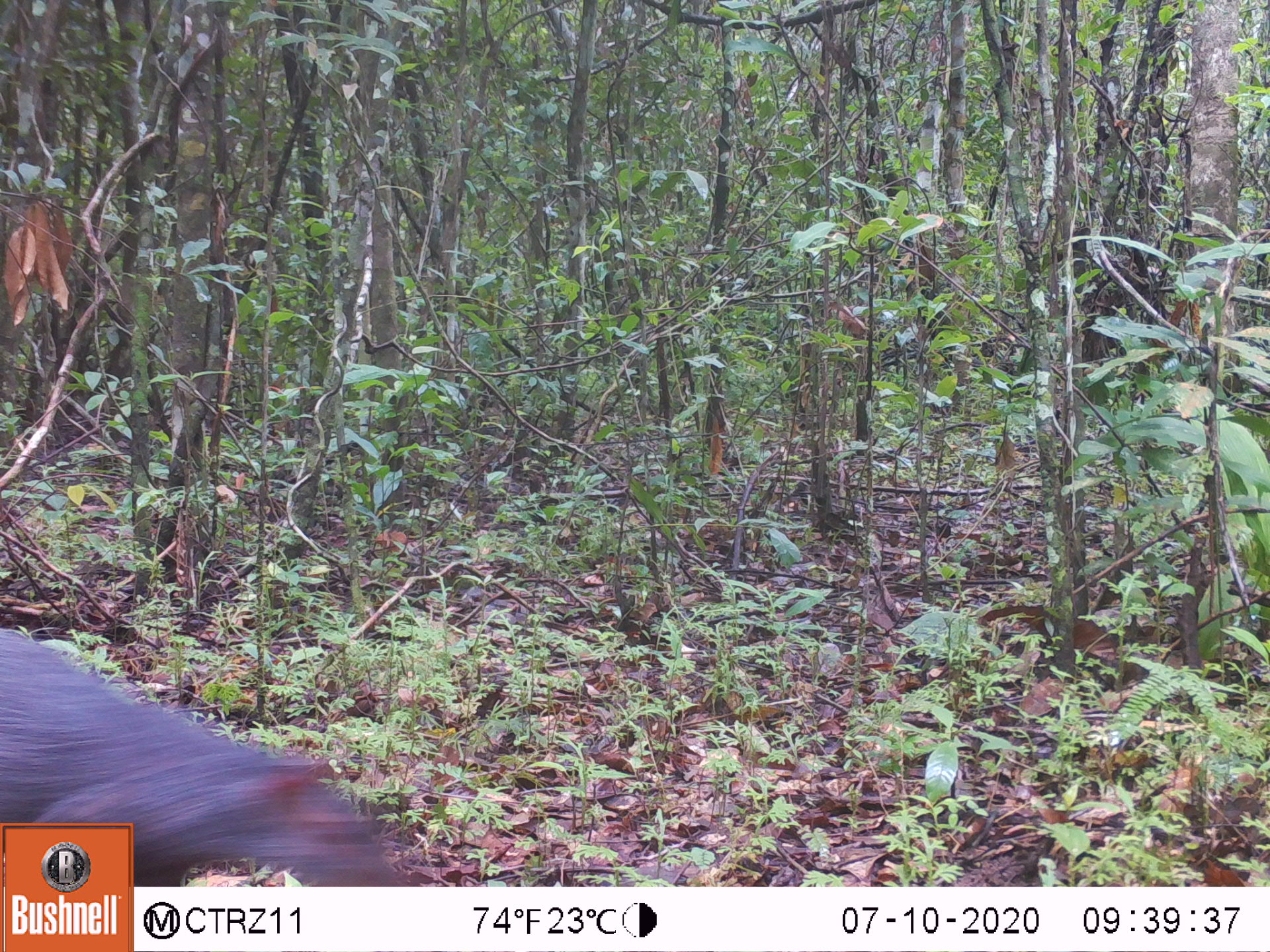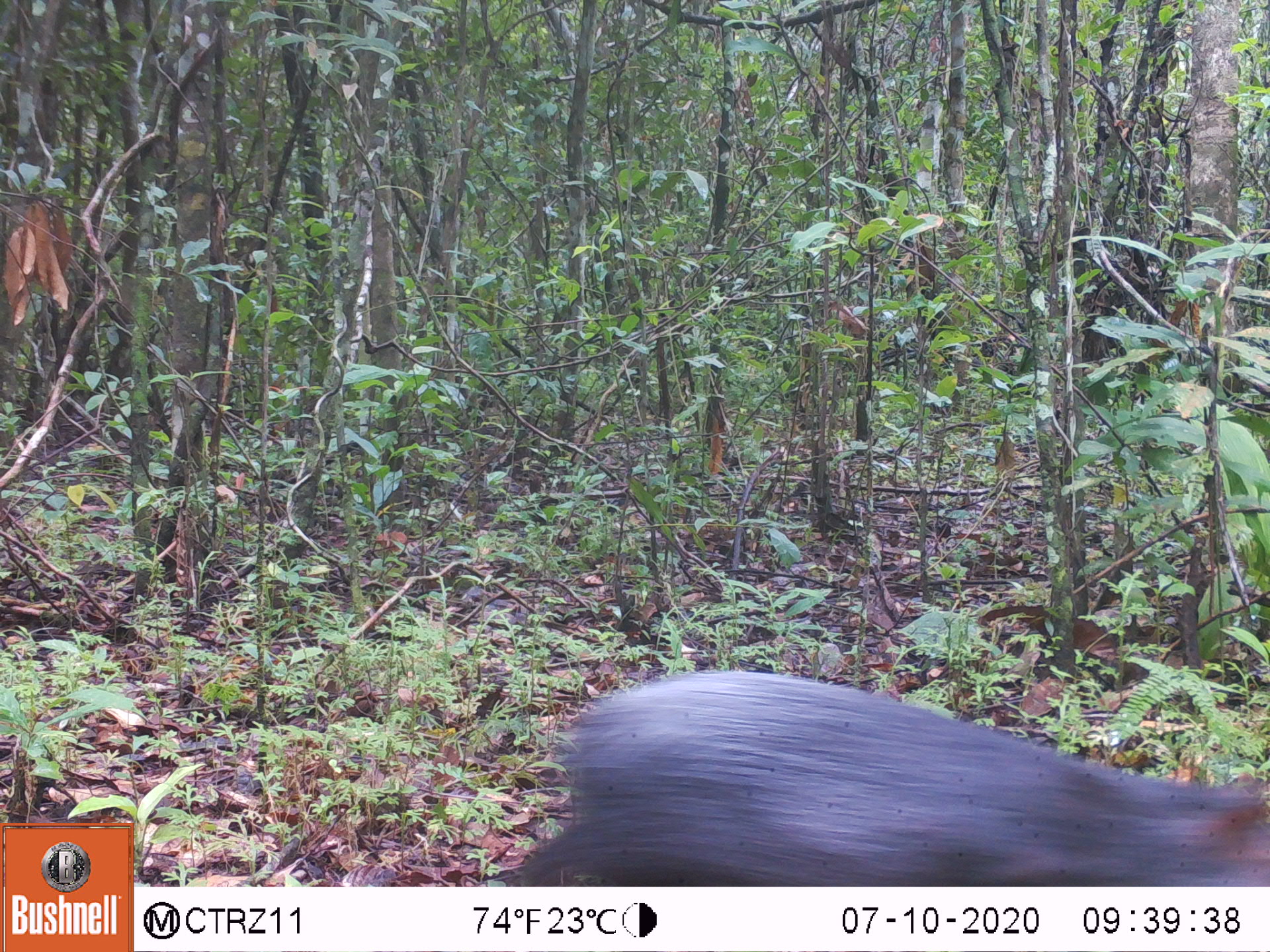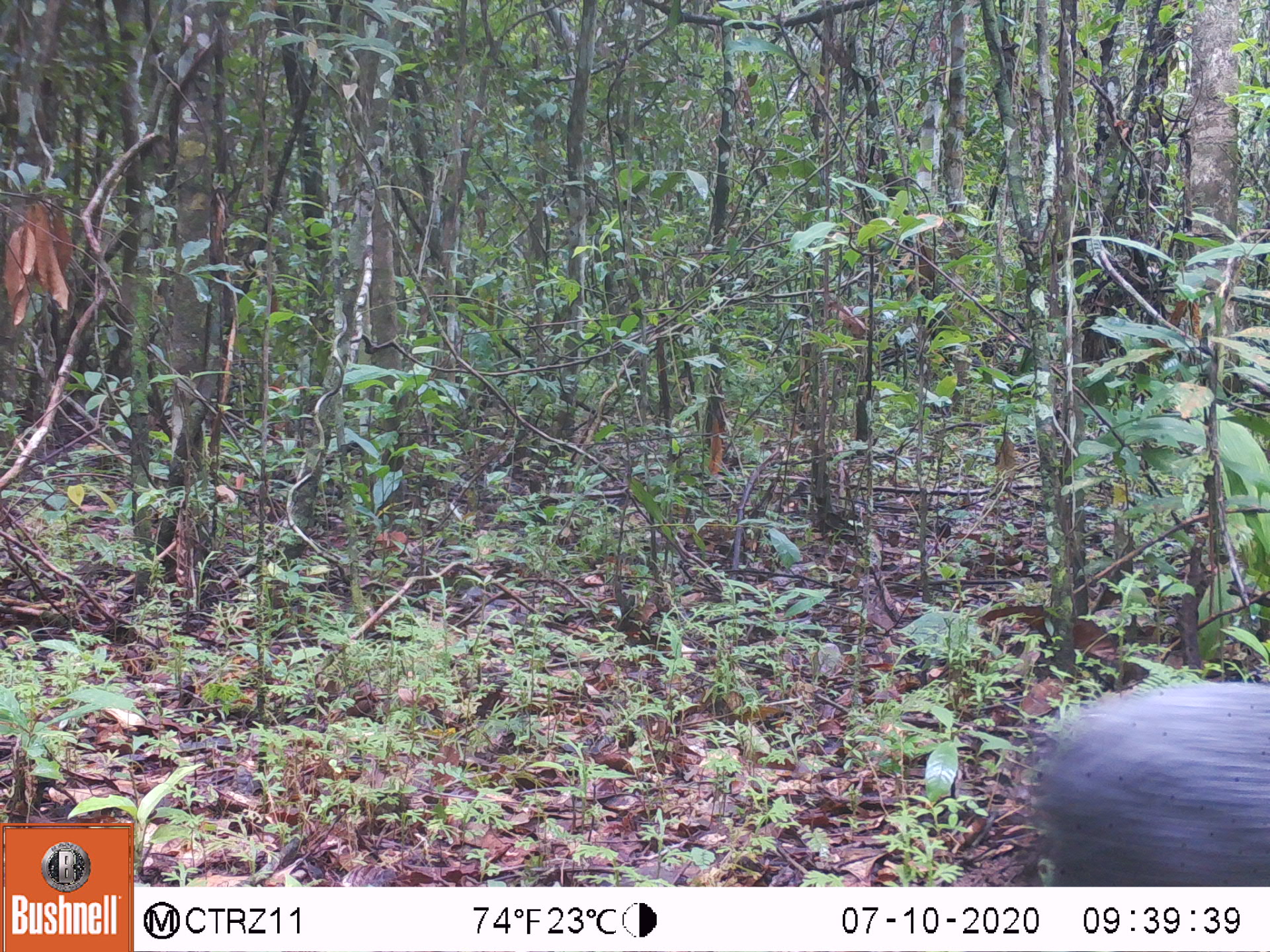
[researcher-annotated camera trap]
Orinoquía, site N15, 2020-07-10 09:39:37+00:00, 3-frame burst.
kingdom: Animalia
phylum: Chordata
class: Mammalia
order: Rodentia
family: Dasyproctidae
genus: Dasyprocta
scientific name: Dasyprocta fuliginosa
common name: black agouti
Black agouti (Dasyprocta fuliginosa).